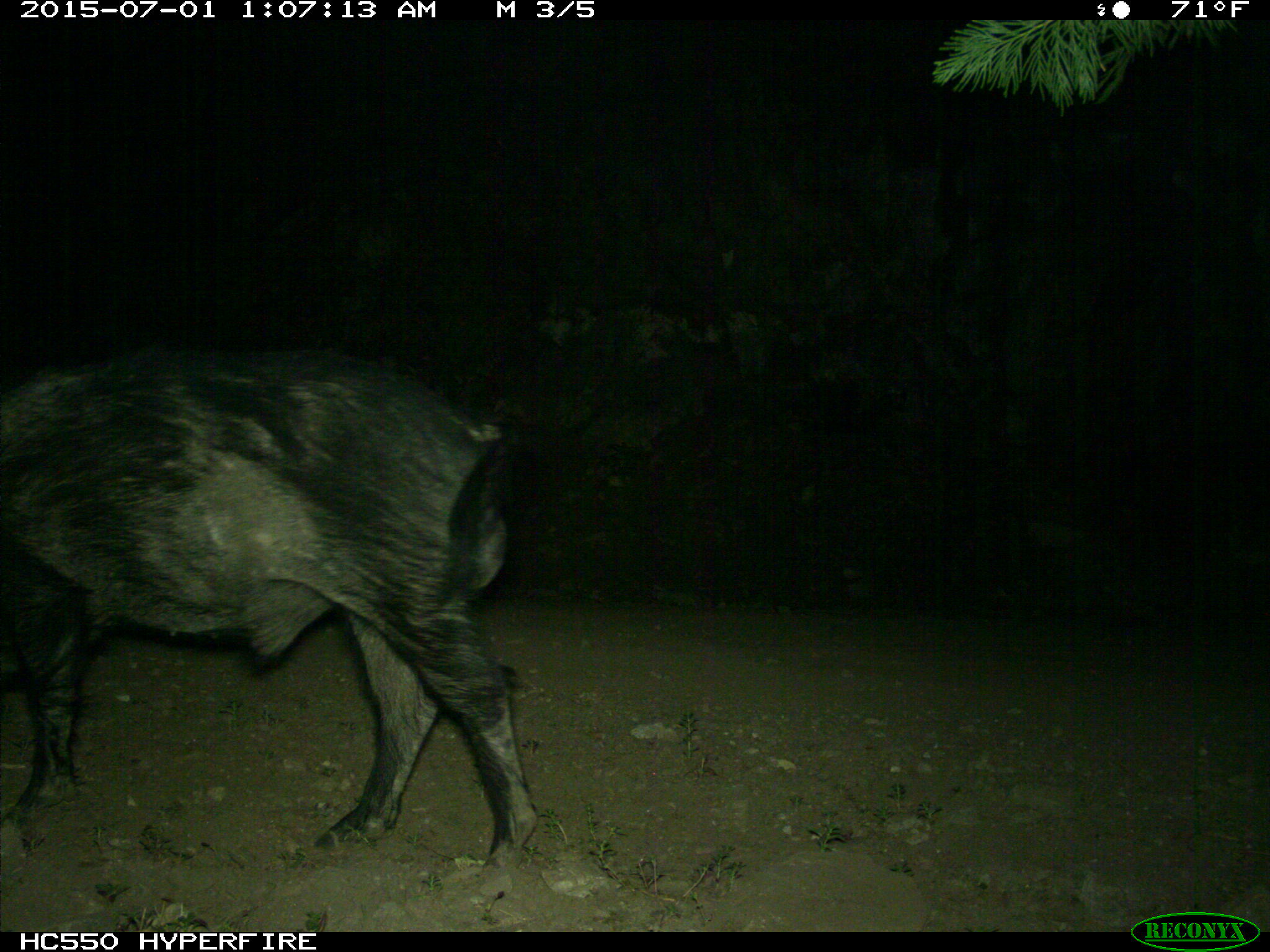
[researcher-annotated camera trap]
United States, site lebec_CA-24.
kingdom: Animalia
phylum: Chordata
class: Mammalia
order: Artiodactyla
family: Suidae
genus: Sus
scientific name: Sus scrofa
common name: wild boar